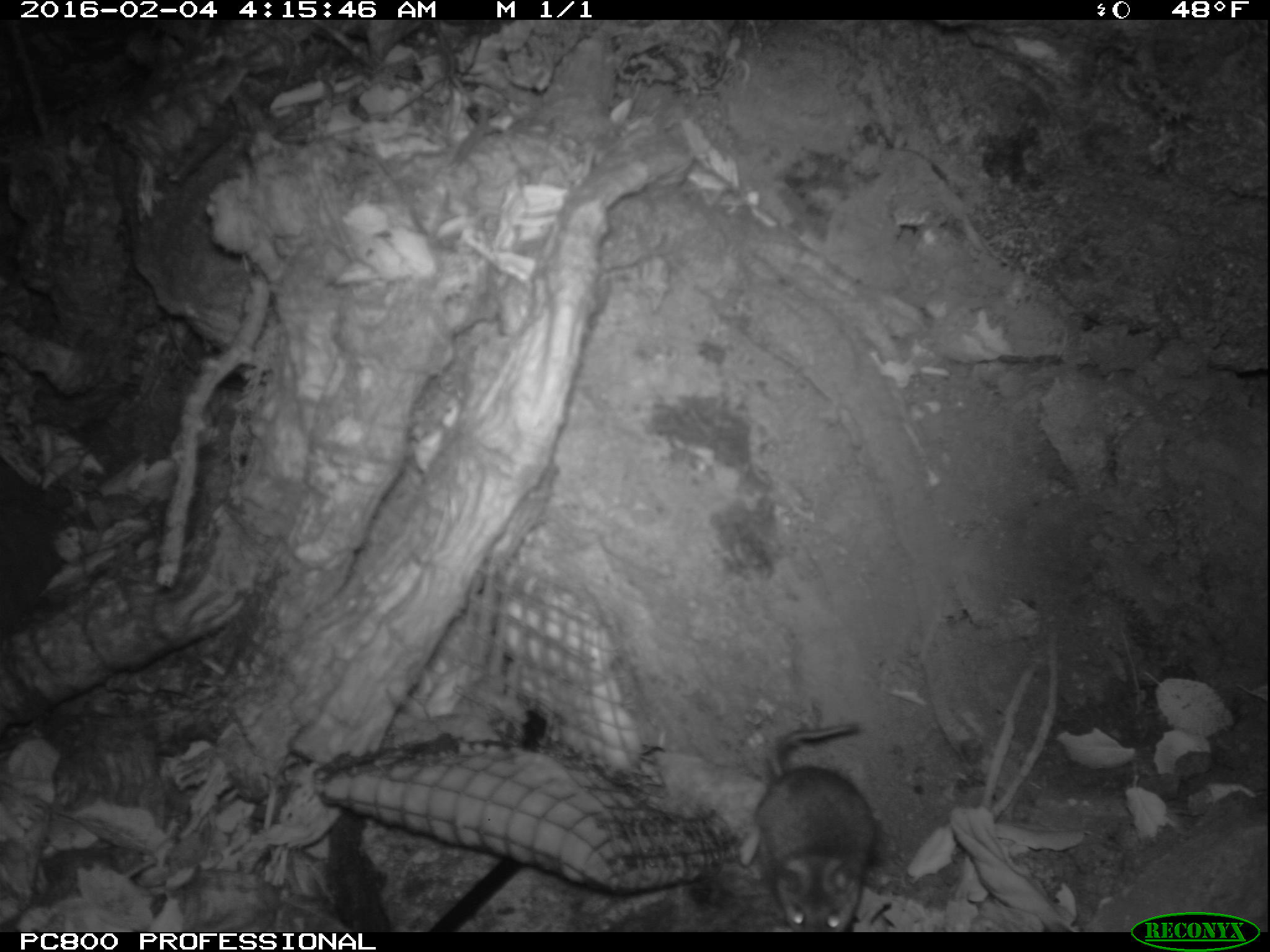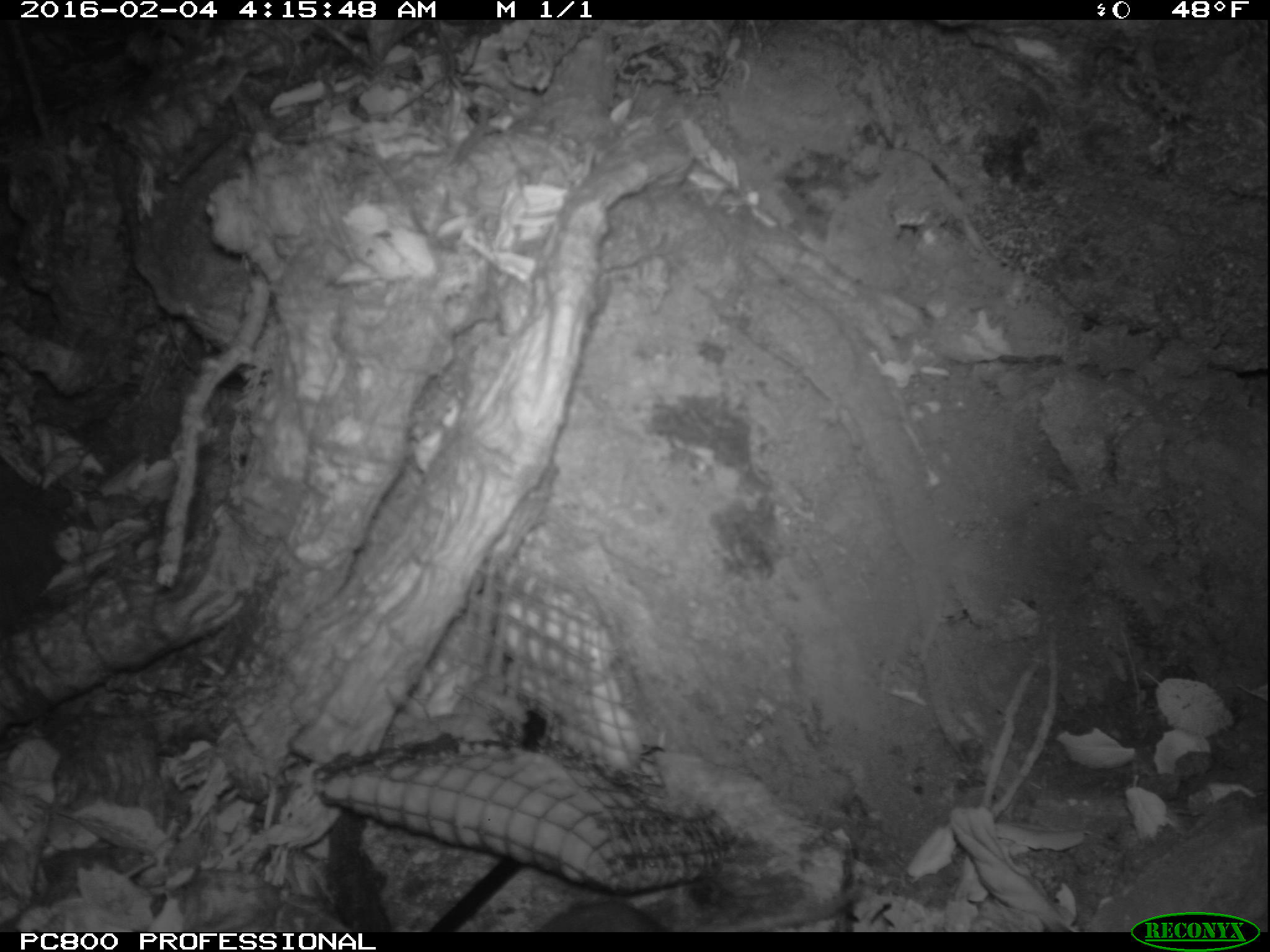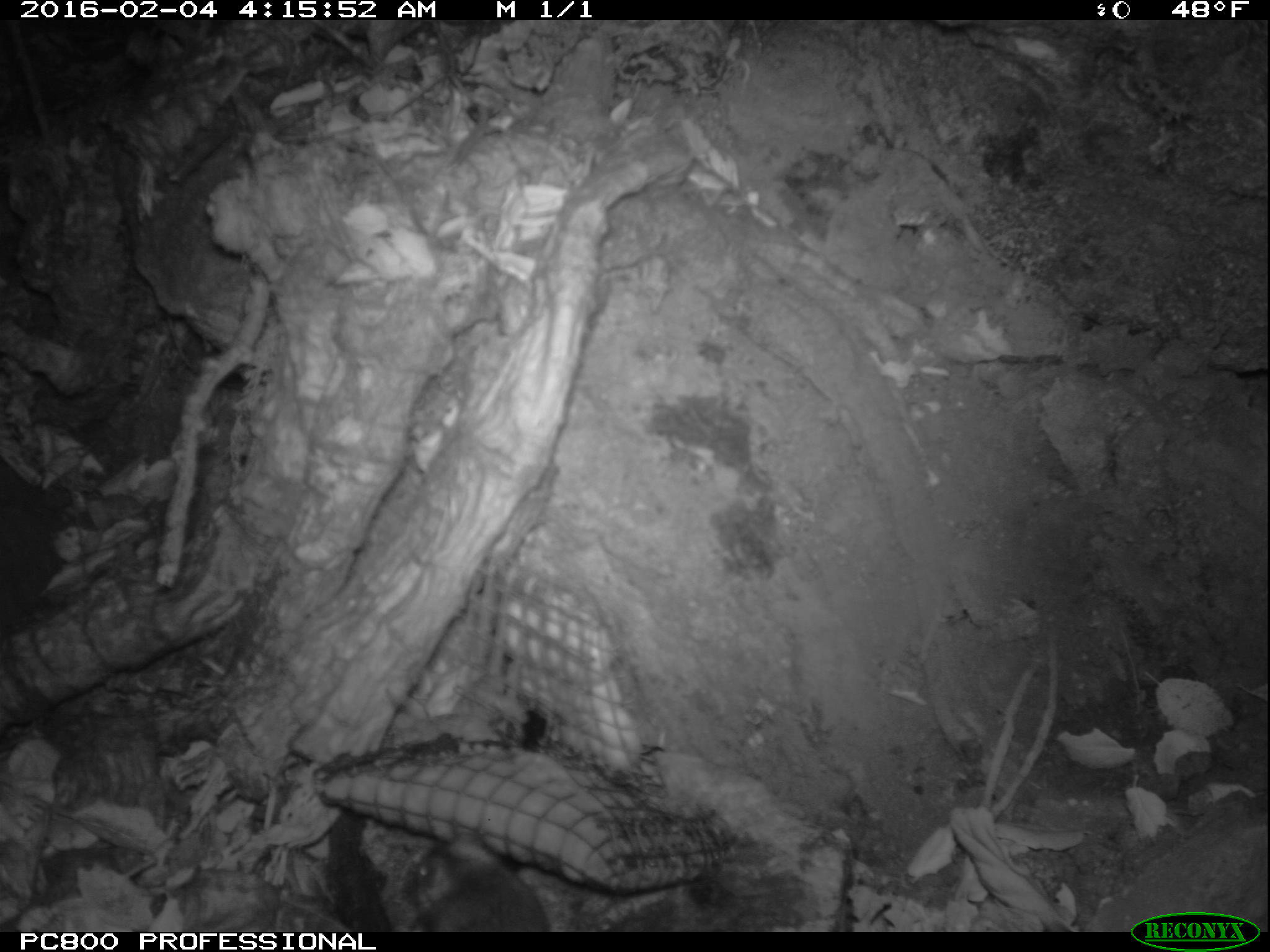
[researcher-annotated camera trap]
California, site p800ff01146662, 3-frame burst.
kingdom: Animalia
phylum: Chordata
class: Mammalia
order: Rodentia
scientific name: Rodentia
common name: rodent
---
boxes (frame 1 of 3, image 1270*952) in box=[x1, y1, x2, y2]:
rodent: box=[754, 720, 876, 932]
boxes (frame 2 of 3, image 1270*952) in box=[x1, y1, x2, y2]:
rodent: box=[538, 886, 862, 932]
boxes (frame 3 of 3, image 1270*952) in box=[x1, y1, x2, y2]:
rodent: box=[407, 827, 550, 932]